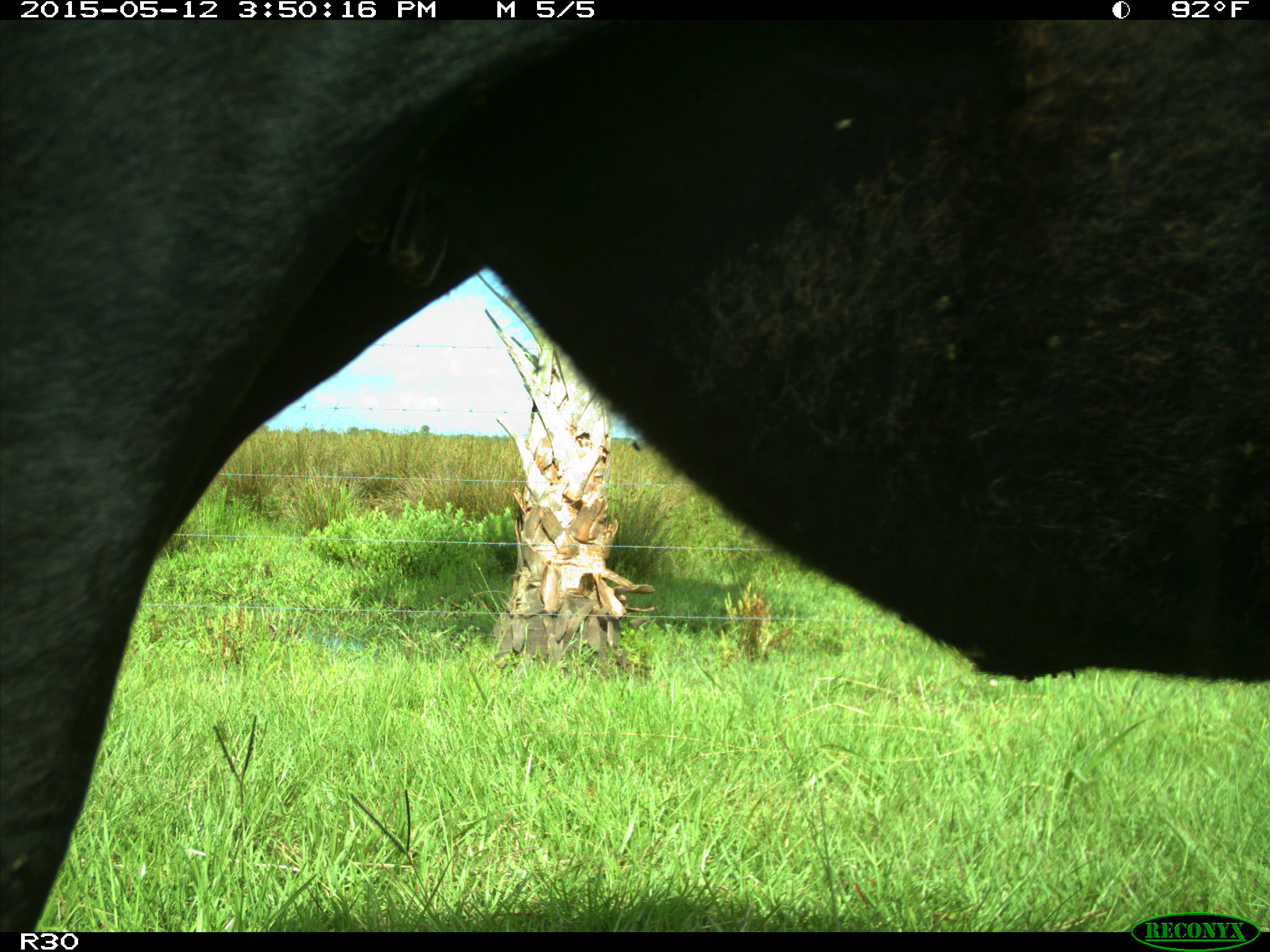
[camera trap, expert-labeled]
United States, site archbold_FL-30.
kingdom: Animalia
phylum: Chordata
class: Mammalia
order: Artiodactyla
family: Bovidae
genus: Bos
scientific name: Bos taurus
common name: domestic cow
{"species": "Bos taurus (domestic cow)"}